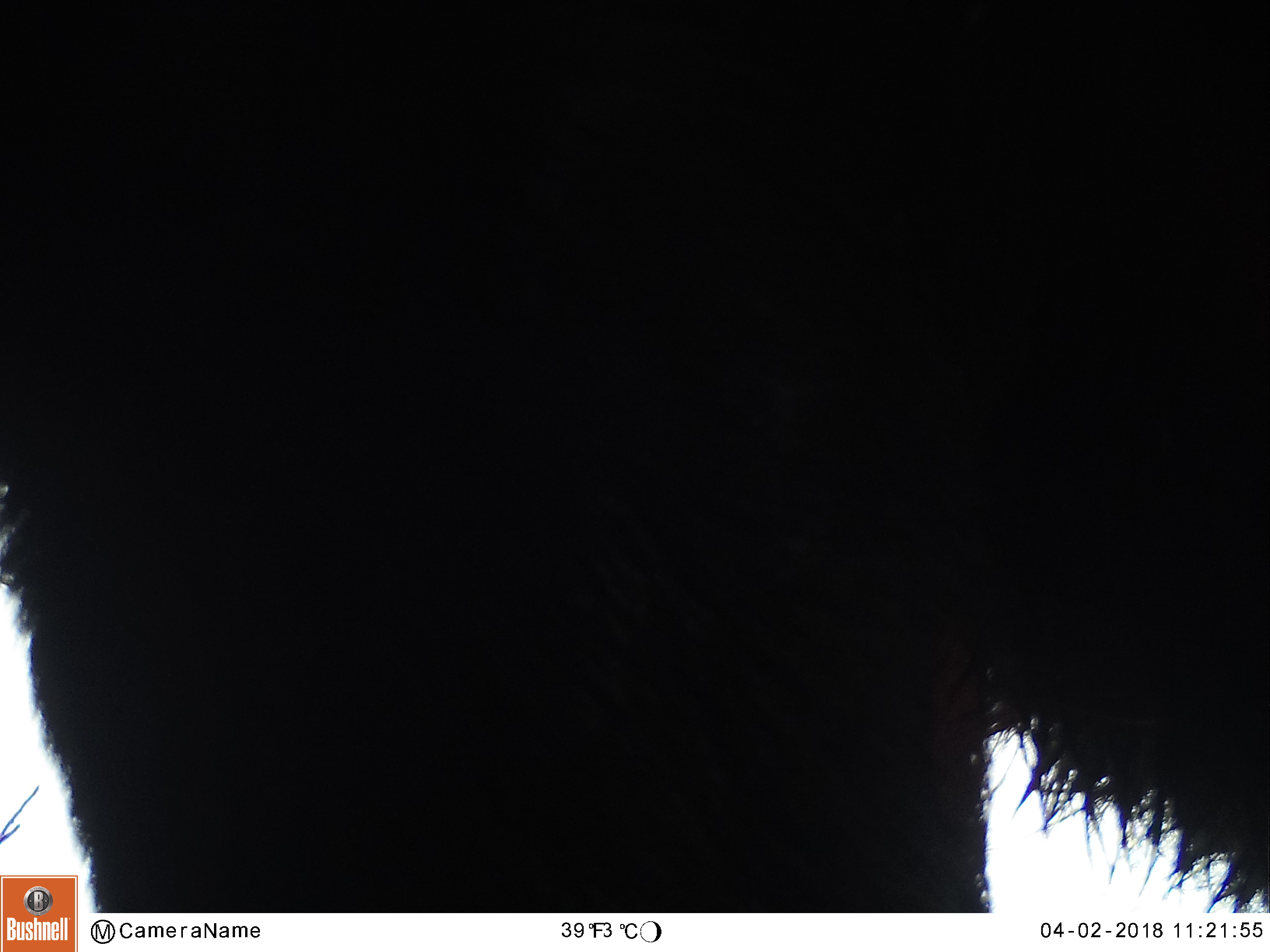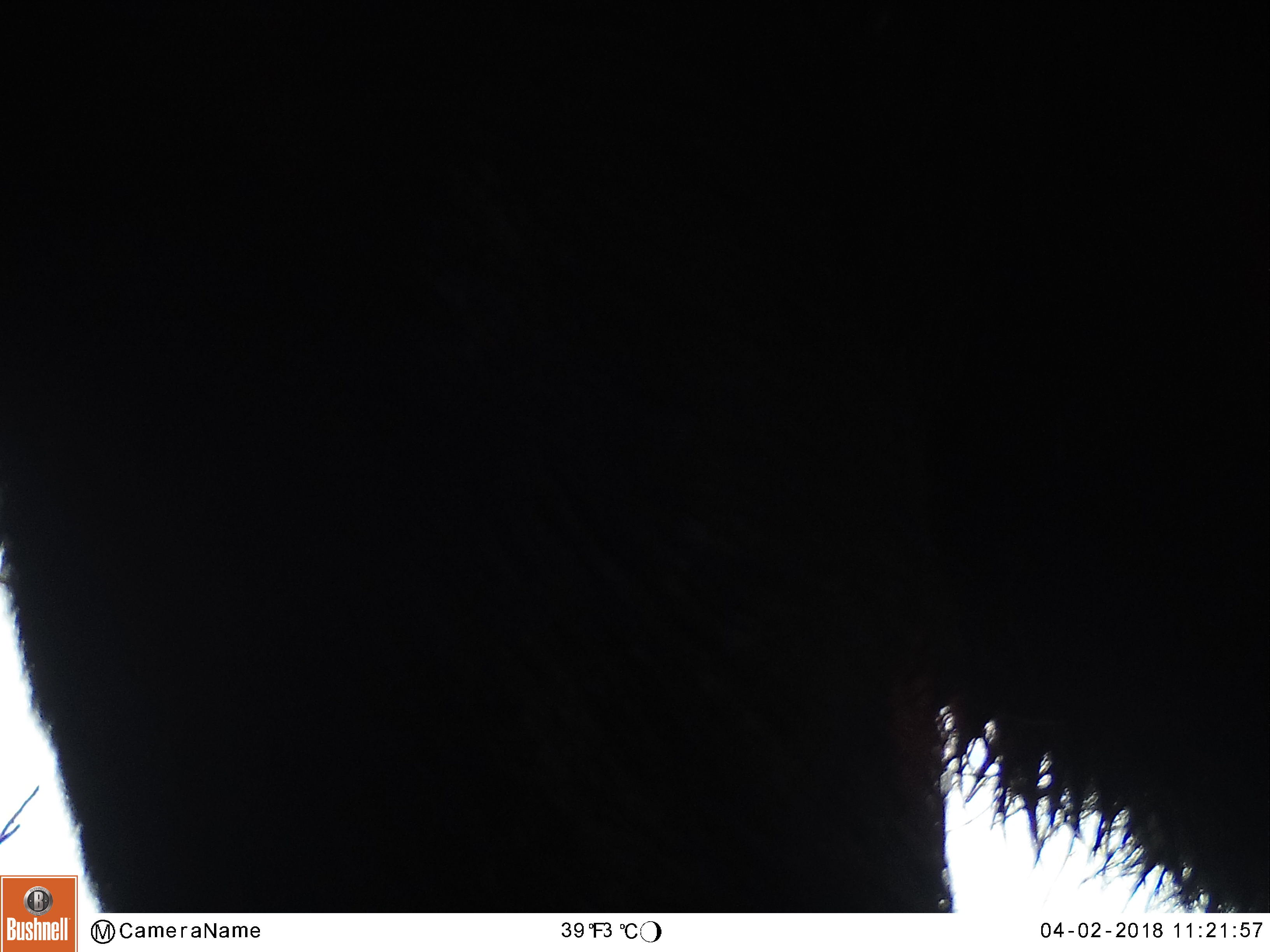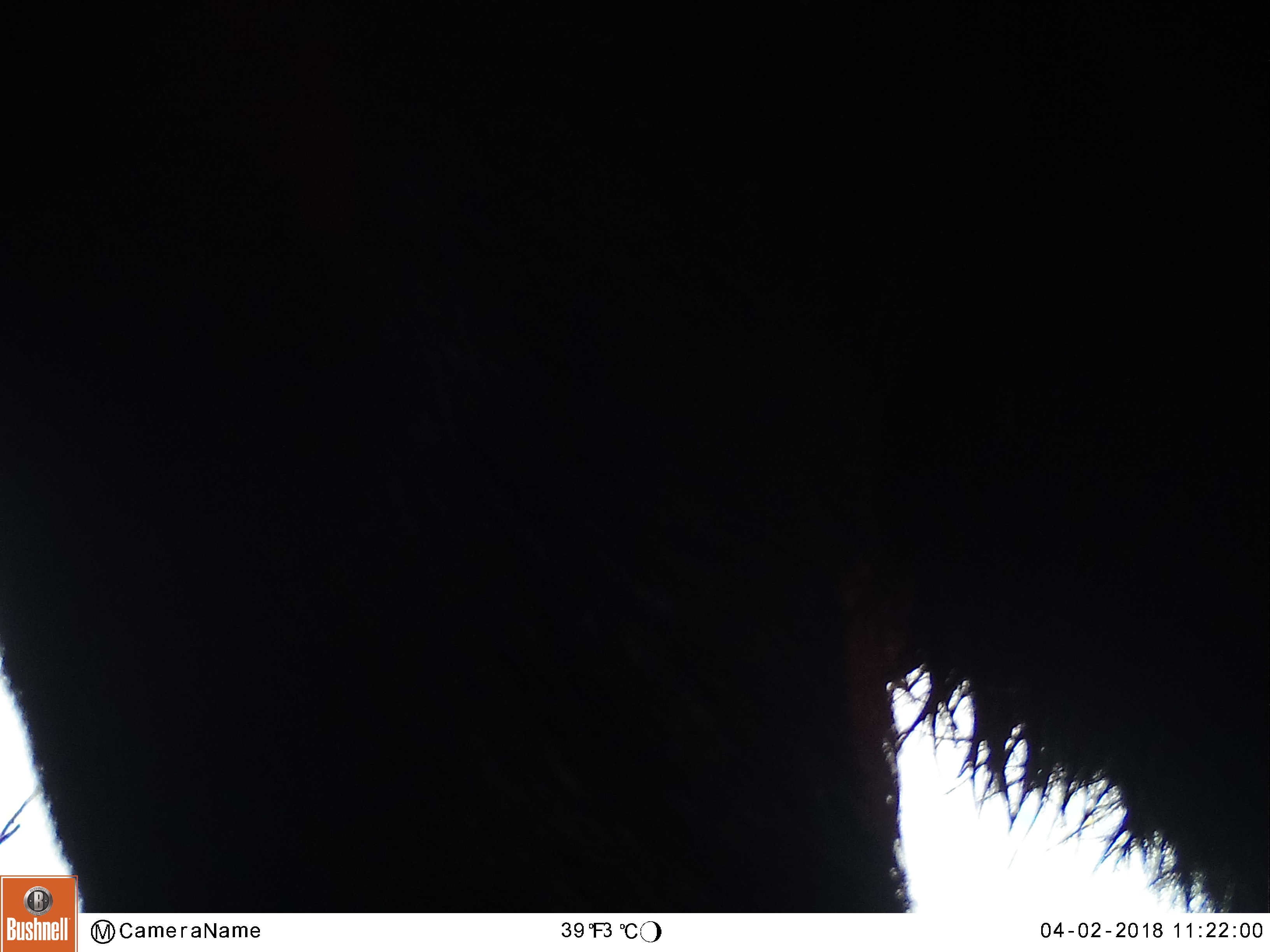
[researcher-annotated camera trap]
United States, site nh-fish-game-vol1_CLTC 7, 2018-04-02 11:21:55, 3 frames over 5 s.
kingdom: Animalia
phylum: Chordata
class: Mammalia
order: Artiodactyla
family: Cervidae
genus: Alces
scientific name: Alces alces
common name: moose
Moose (Alces alces).